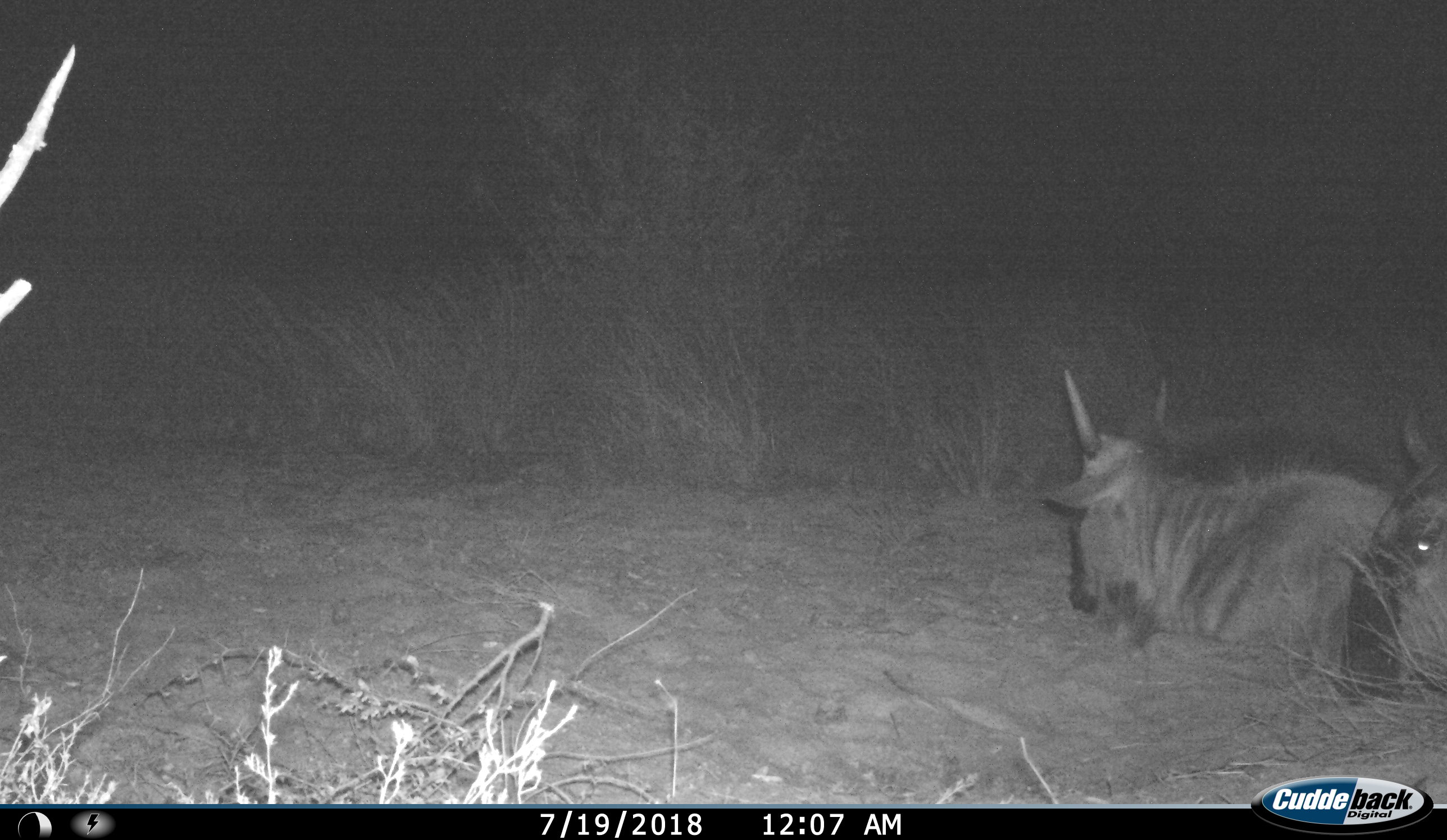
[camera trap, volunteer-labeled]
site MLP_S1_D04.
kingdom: Animalia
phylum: Chordata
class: Mammalia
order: Artiodactyla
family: Bovidae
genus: Connochaetes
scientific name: Connochaetes taurinus taurinus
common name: blue wildebeest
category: wildebeestblue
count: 2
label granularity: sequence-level